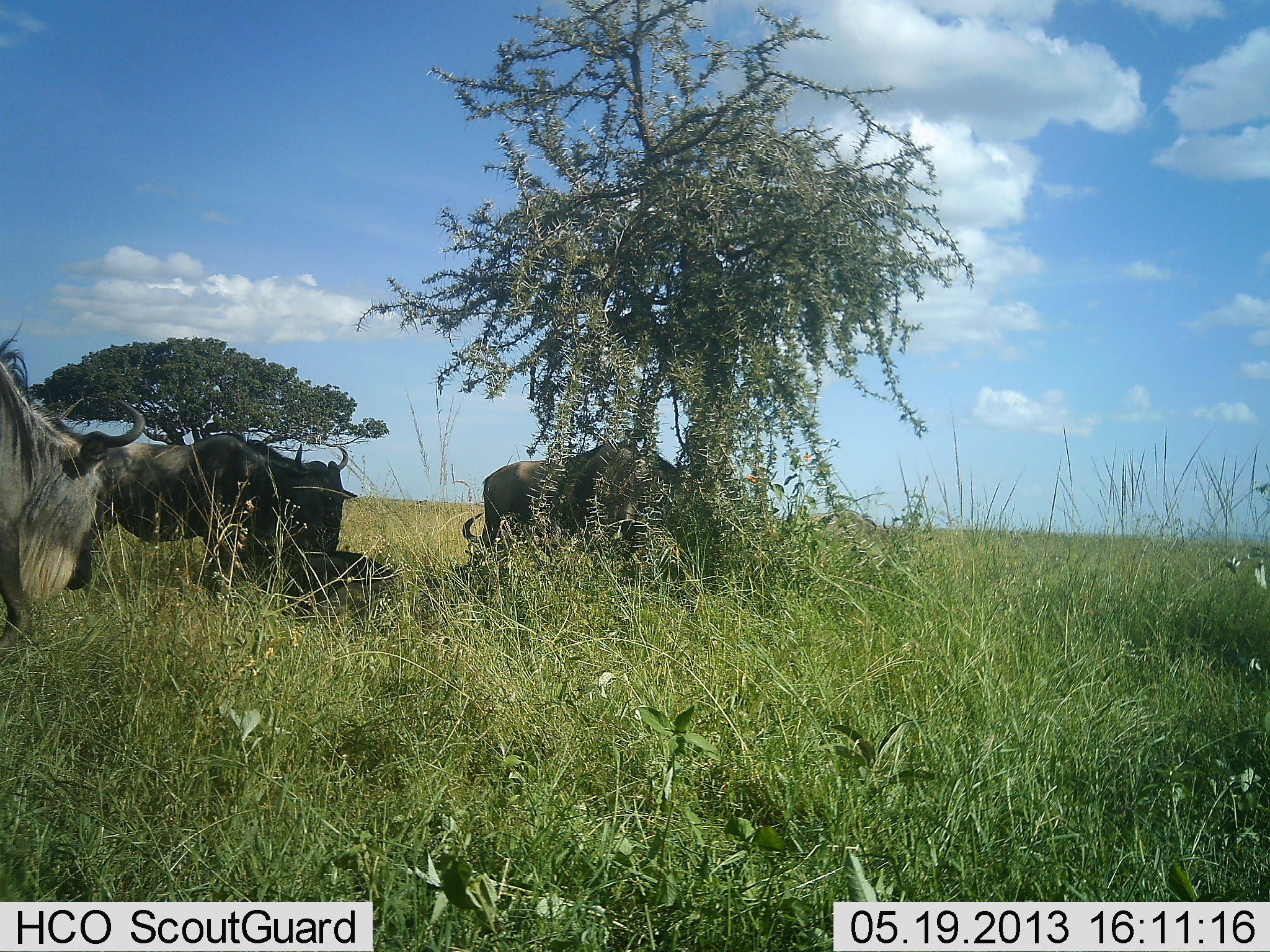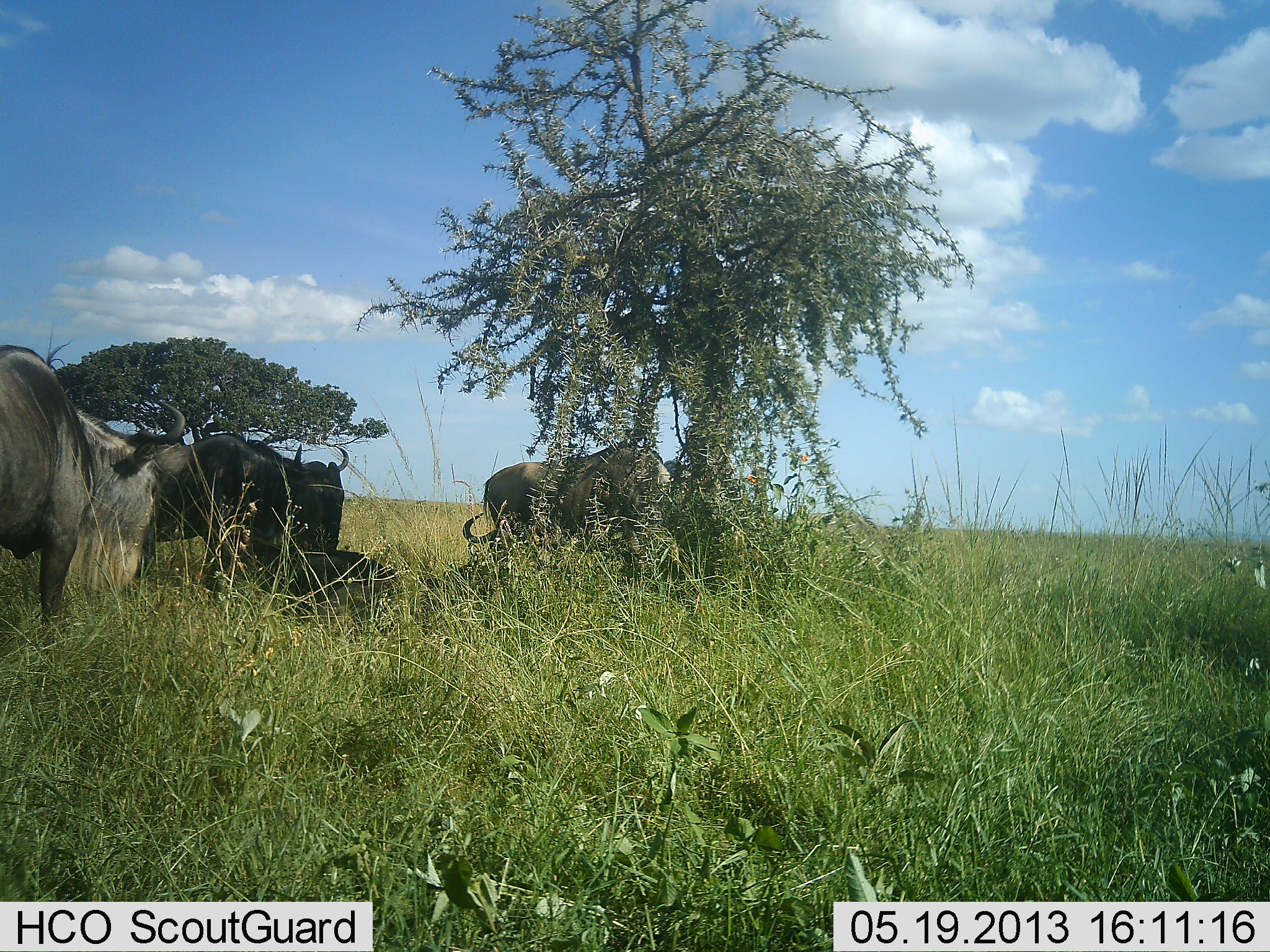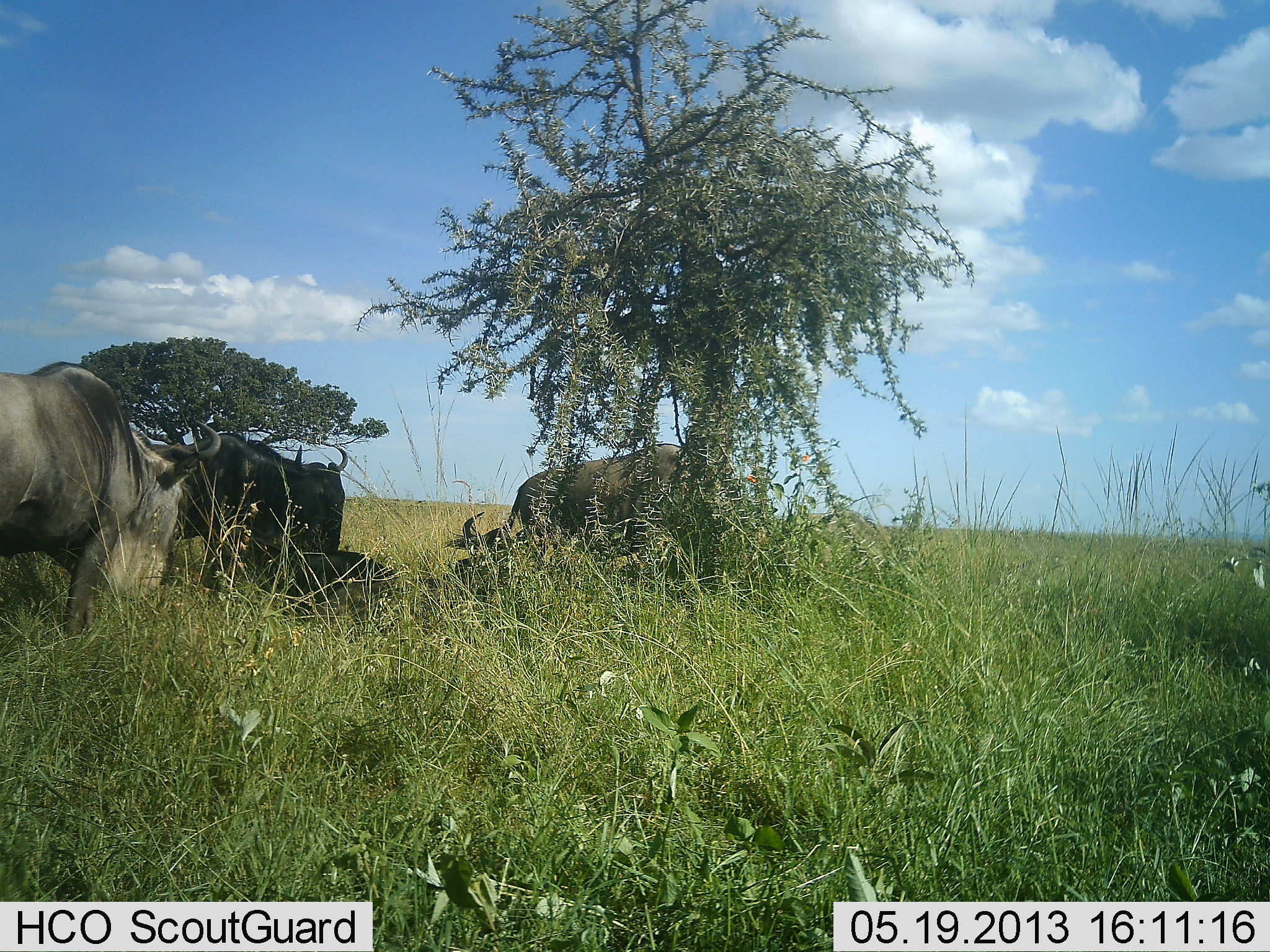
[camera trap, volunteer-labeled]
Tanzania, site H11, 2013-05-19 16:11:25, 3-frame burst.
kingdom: Animalia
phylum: Chordata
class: Mammalia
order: Artiodactyla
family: Bovidae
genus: Connochaetes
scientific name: Connochaetes taurinus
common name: blue wildebeest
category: wildebeest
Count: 5.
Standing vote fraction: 61%.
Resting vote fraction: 89%.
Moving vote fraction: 32%.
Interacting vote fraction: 0%.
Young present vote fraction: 4%.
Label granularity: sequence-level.